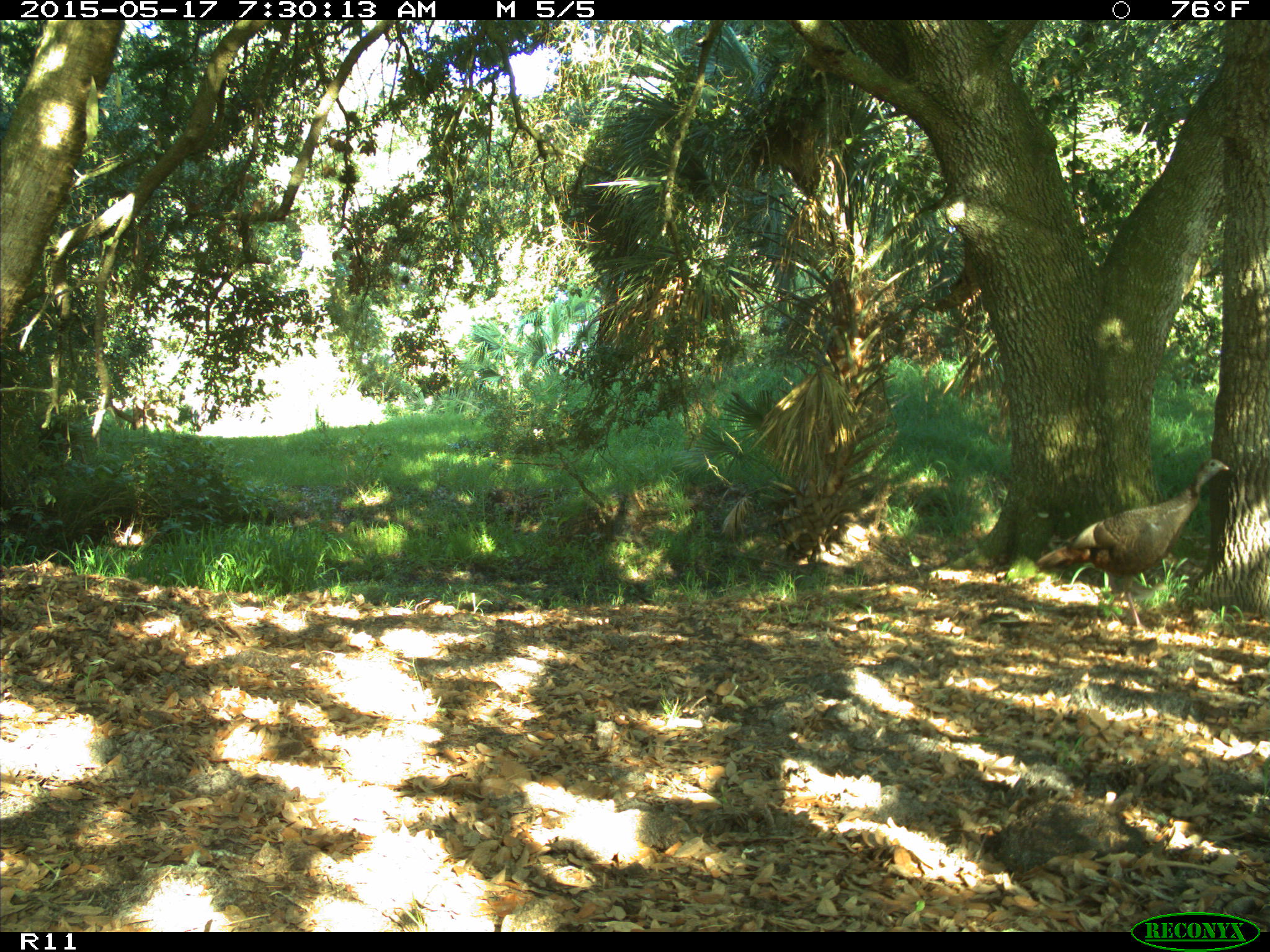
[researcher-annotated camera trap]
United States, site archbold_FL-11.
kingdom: Animalia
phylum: Chordata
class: Aves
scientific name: Aves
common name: birds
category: unidentified bird